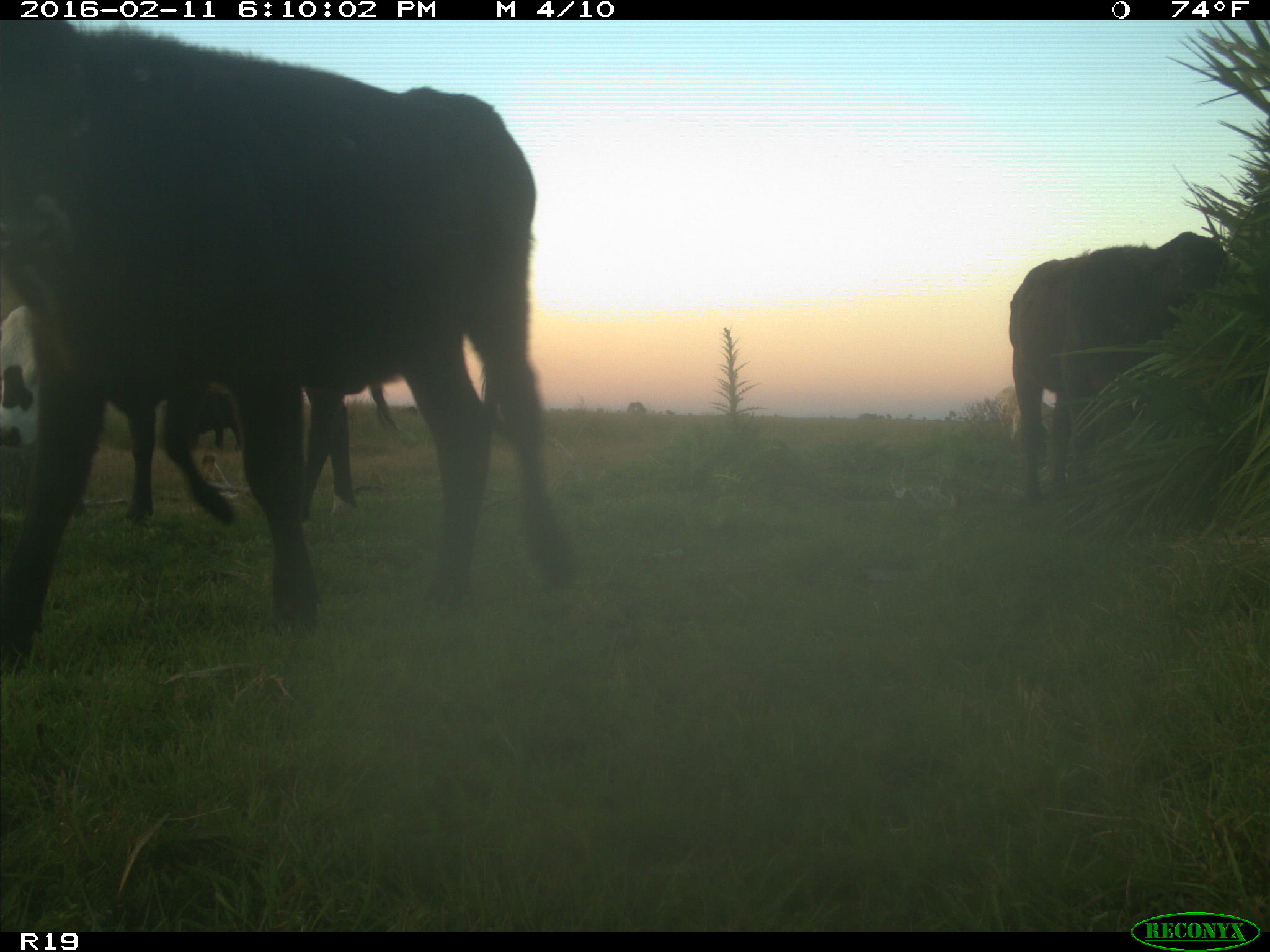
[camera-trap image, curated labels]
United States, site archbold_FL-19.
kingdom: Animalia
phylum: Chordata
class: Mammalia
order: Artiodactyla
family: Bovidae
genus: Bos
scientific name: Bos taurus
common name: domestic cow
Bos taurus (domestic cow).